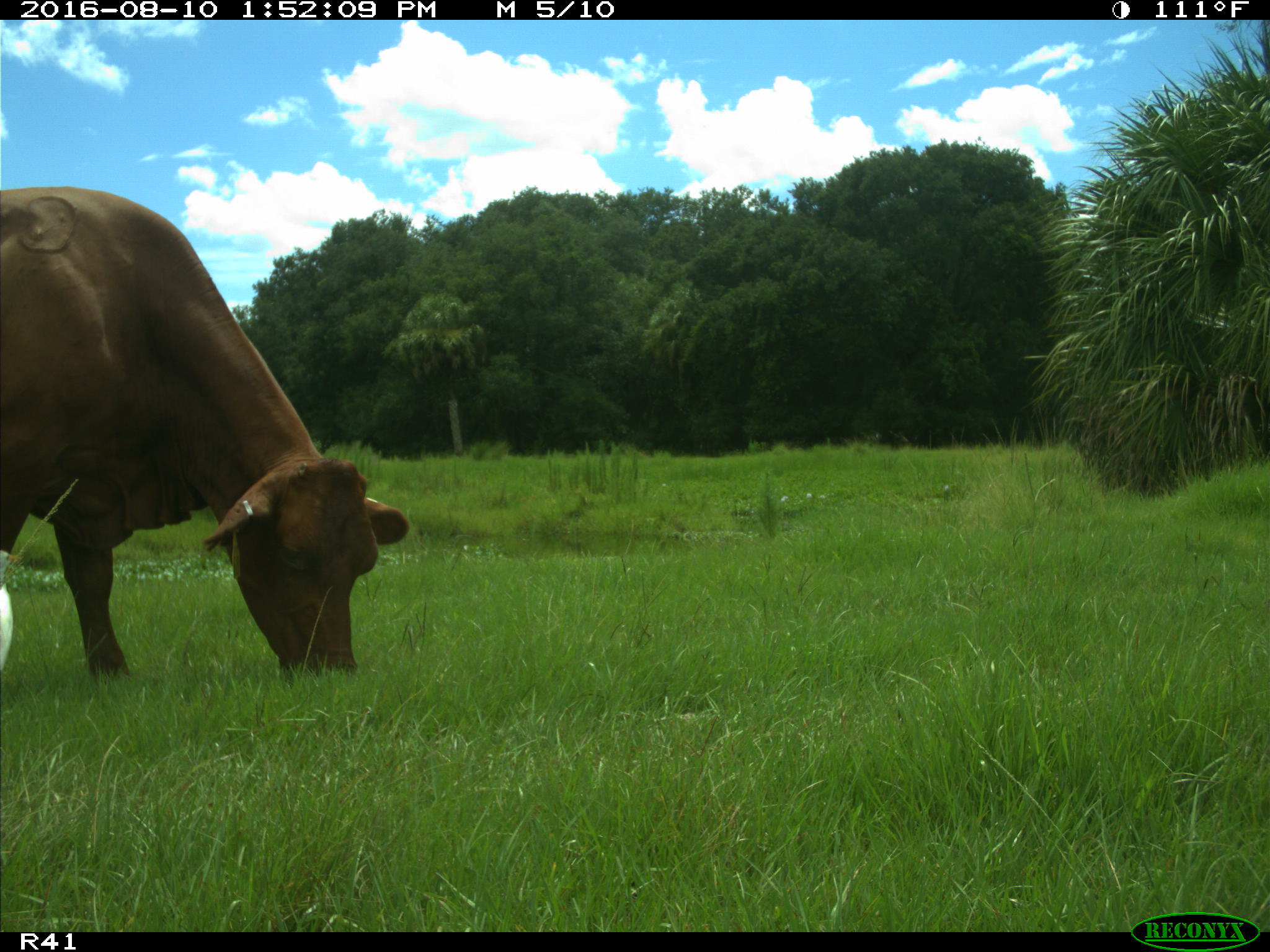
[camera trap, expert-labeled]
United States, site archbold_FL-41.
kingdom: Animalia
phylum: Chordata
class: Mammalia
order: Artiodactyla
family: Bovidae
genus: Bos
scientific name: Bos taurus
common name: domestic cow